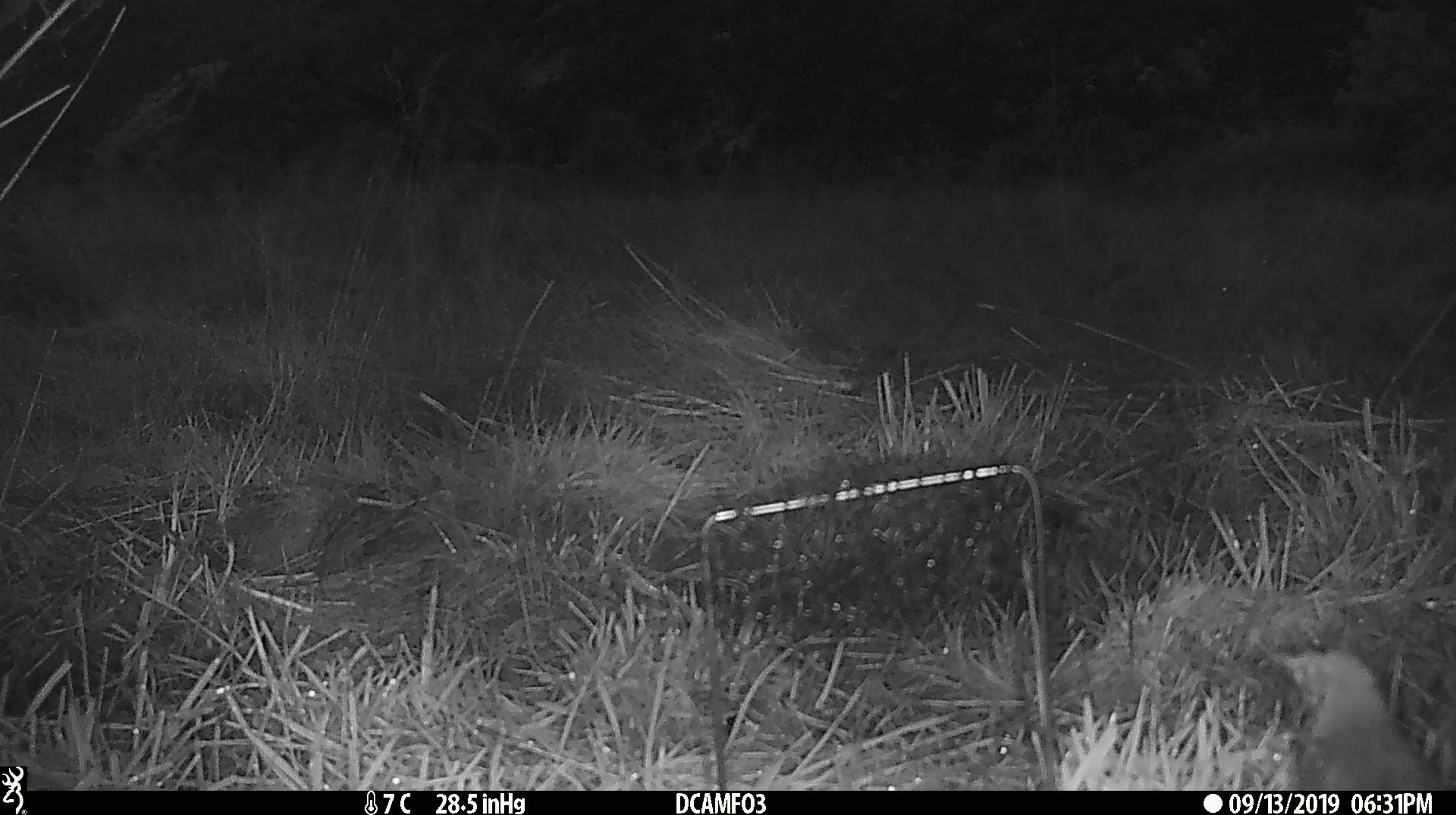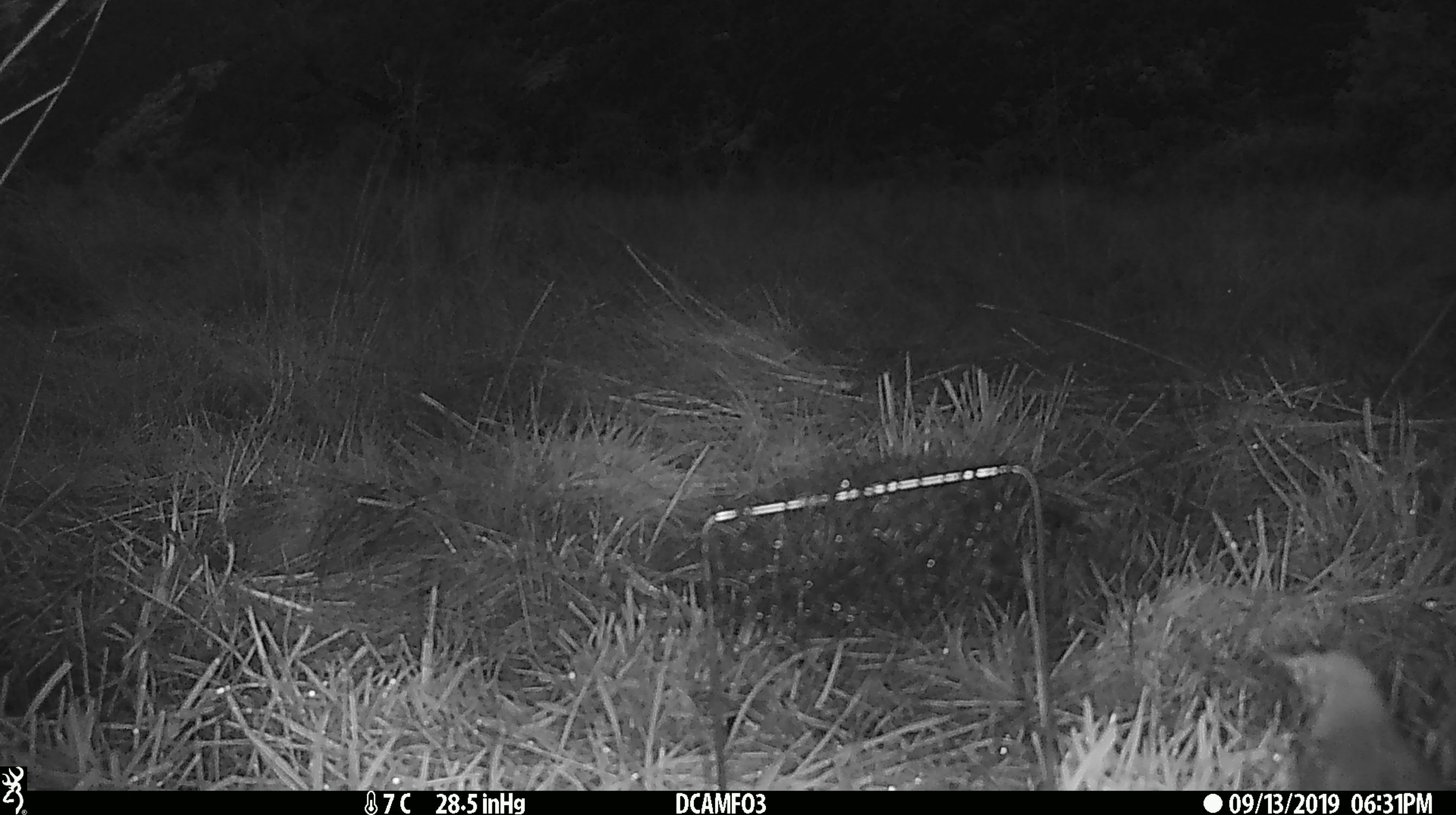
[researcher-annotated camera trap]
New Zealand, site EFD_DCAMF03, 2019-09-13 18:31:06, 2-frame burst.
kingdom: Animalia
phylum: Chordata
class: Aves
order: Passeriformes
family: Turdidae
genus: Turdus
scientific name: Turdus philomelos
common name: song thrush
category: thrush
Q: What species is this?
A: Thrush (song thrush) (Turdus philomelos).